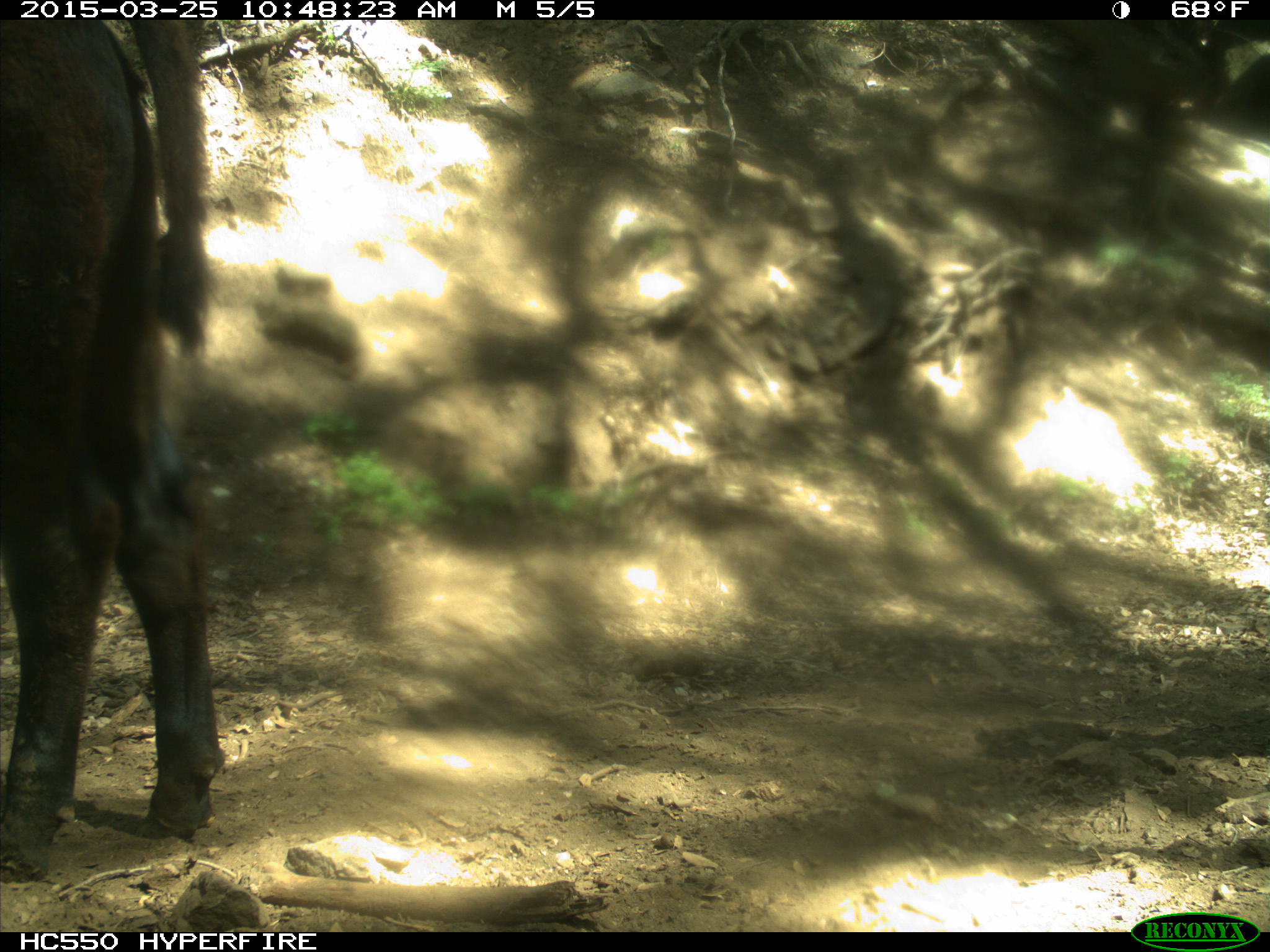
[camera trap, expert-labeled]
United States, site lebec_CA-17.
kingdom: Animalia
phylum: Chordata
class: Mammalia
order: Artiodactyla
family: Bovidae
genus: Bos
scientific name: Bos taurus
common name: domestic cow